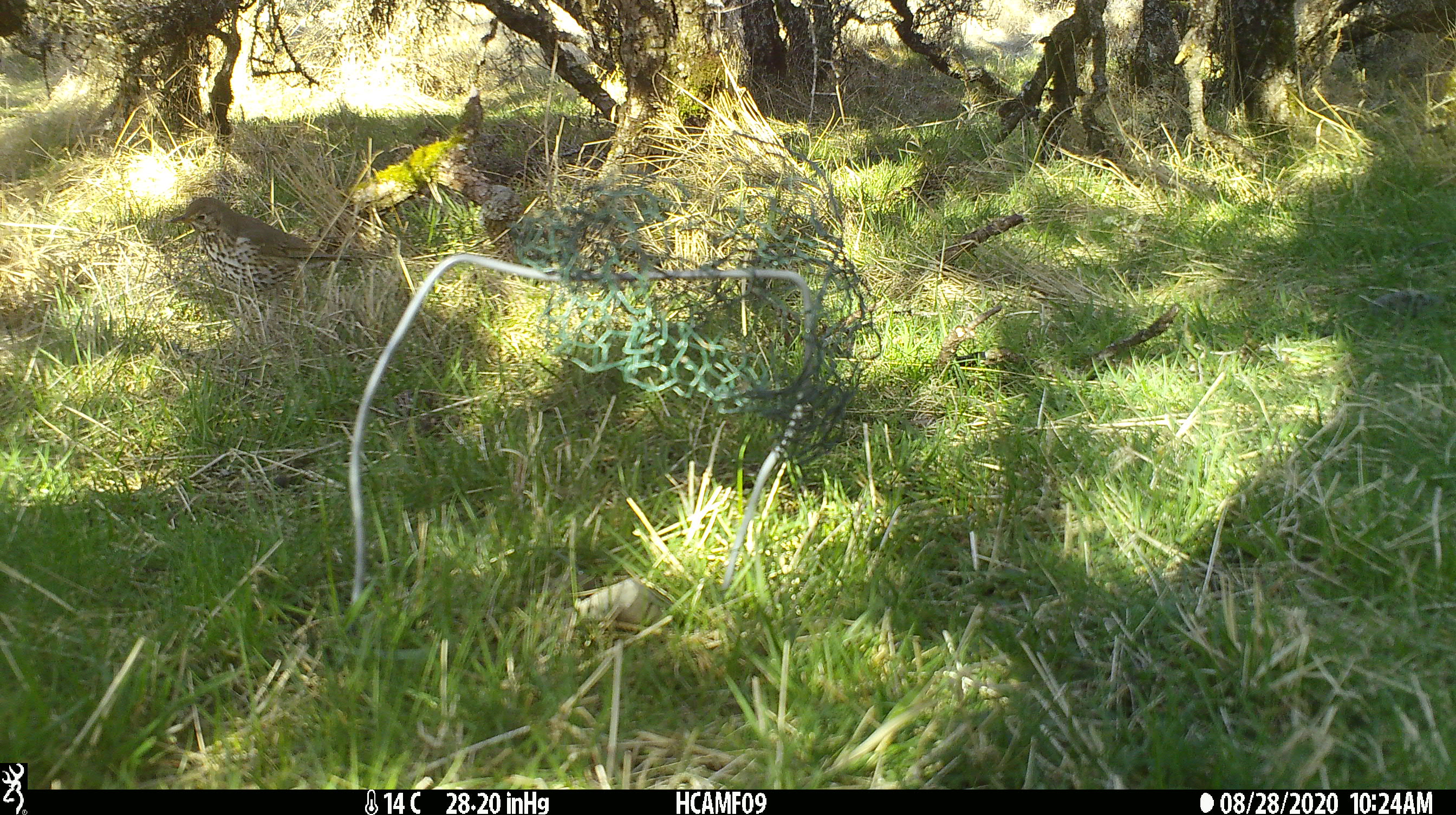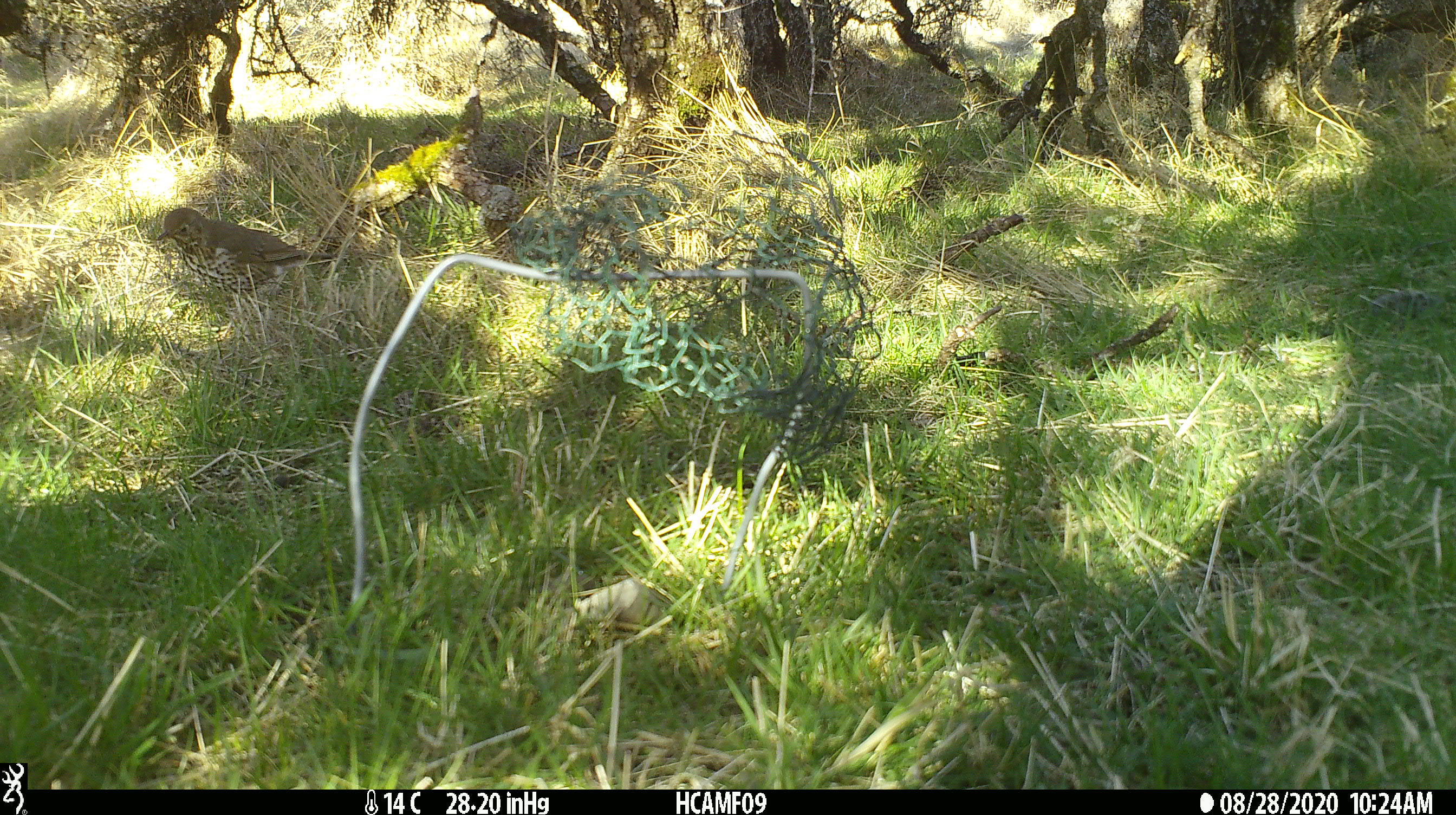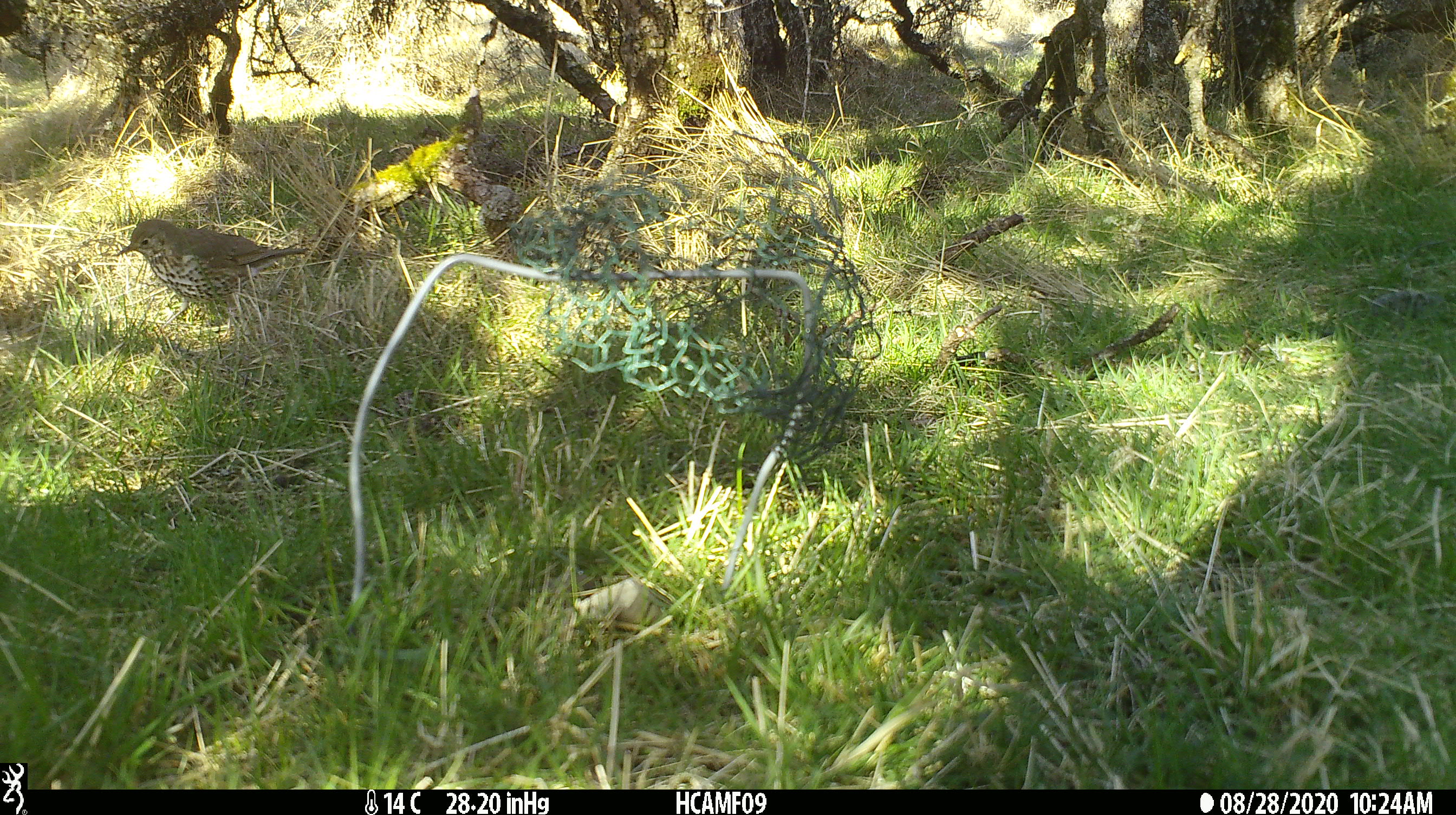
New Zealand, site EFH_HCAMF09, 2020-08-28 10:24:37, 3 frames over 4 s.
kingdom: Animalia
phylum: Chordata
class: Aves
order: Passeriformes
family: Turdidae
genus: Turdus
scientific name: Turdus philomelos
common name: song thrush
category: thrush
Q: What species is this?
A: Thrush (song thrush) (Turdus philomelos).